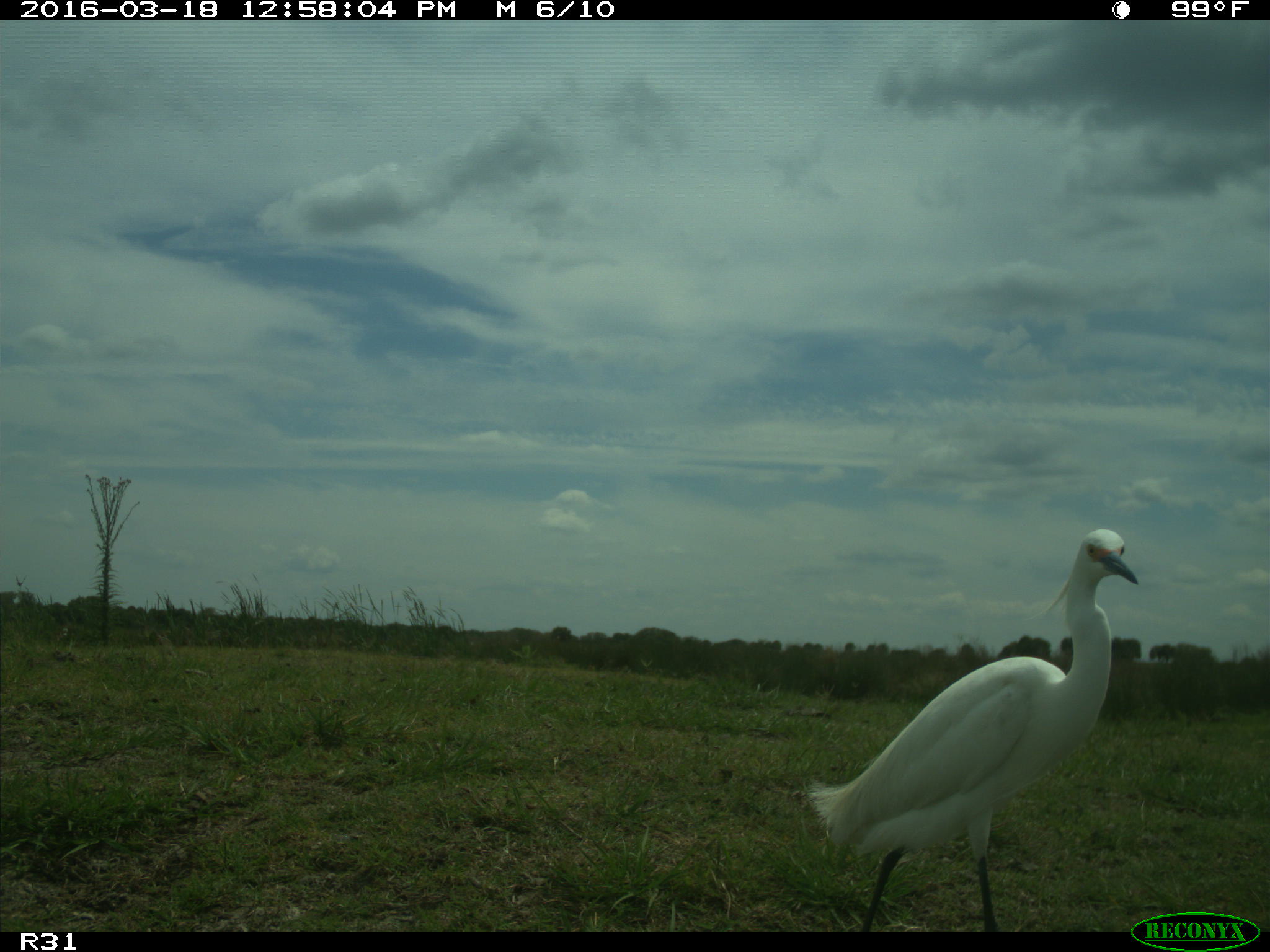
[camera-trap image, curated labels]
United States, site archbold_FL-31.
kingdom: Animalia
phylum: Chordata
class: Aves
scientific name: Aves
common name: birds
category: unidentified bird